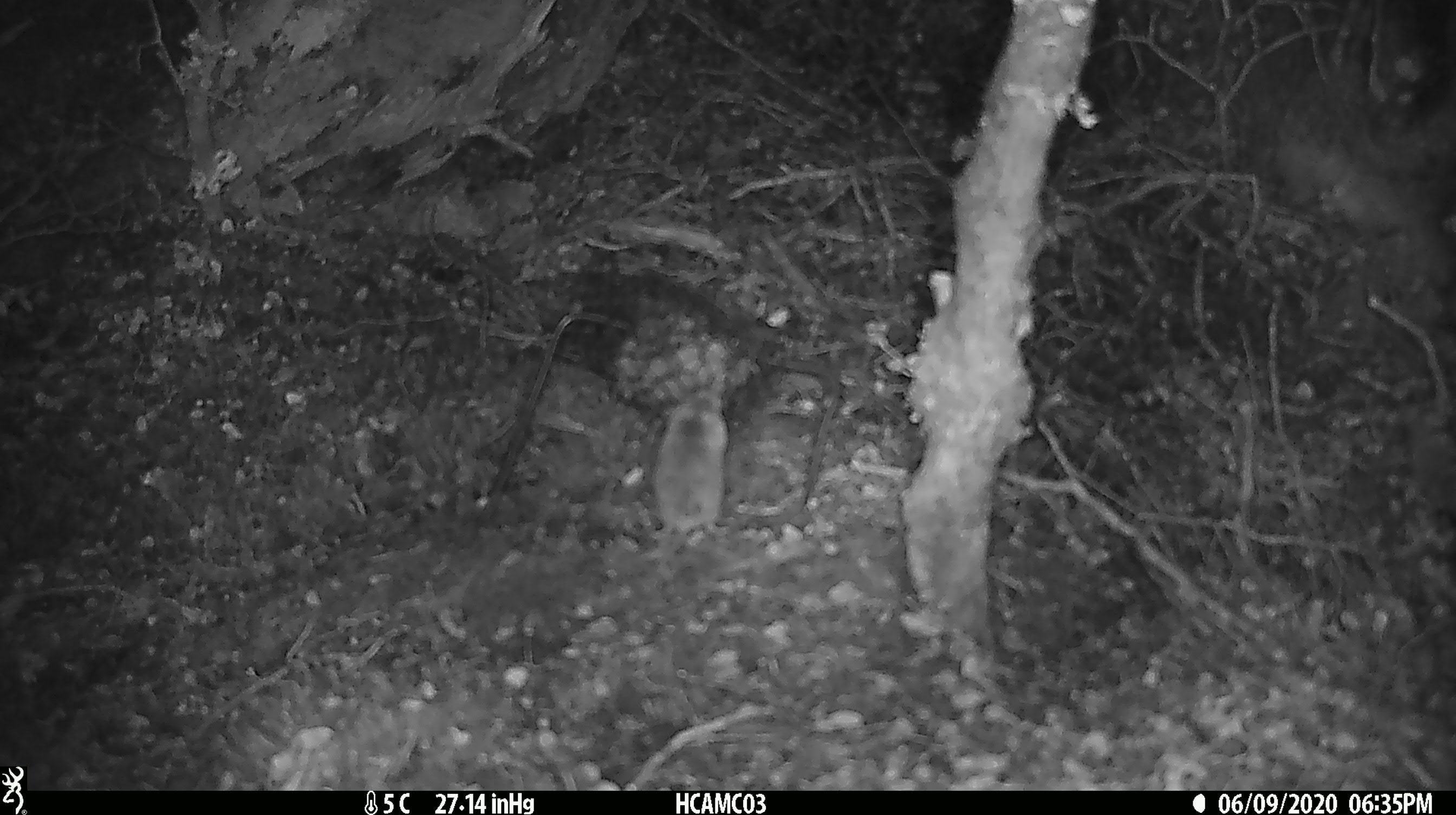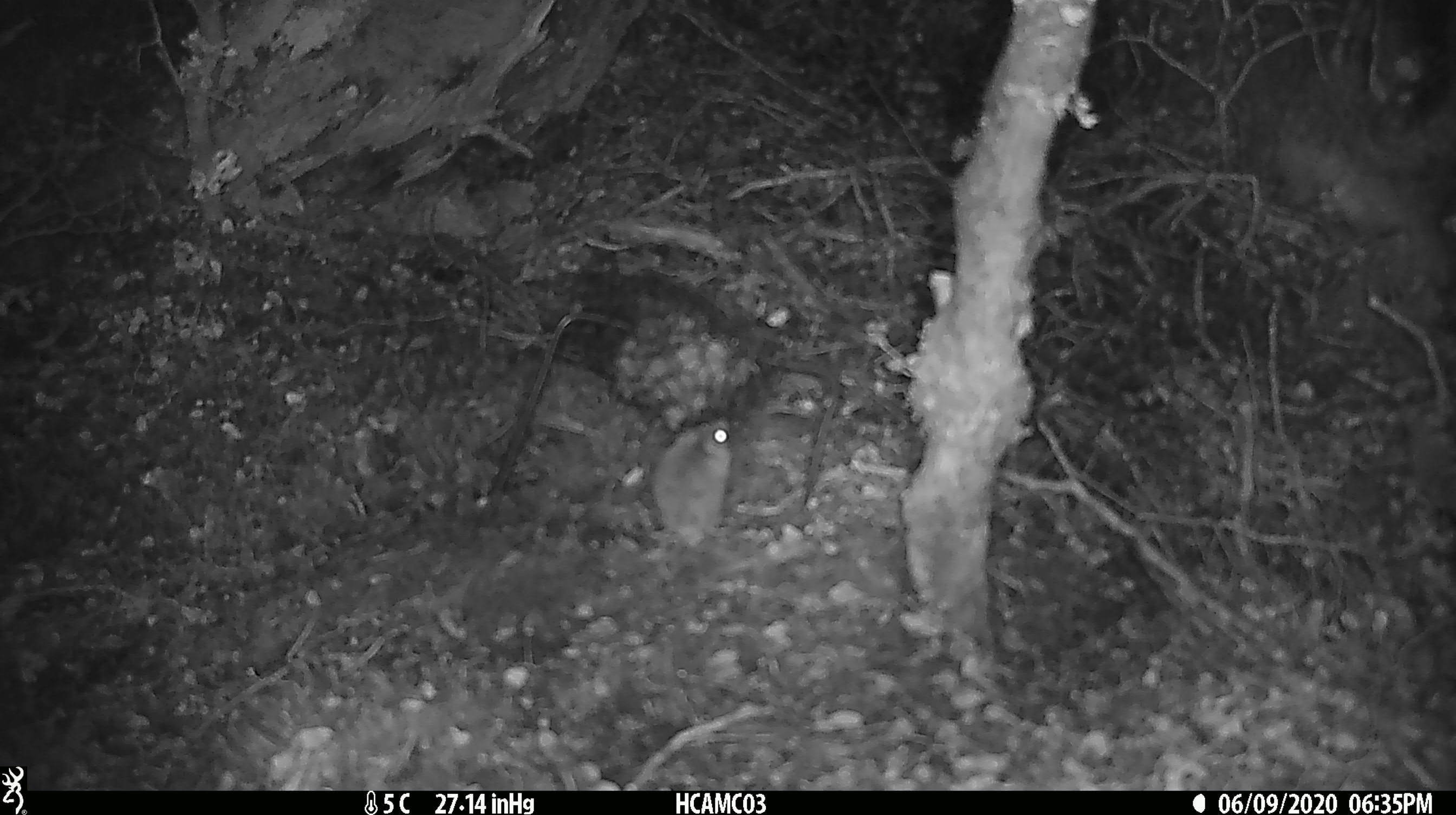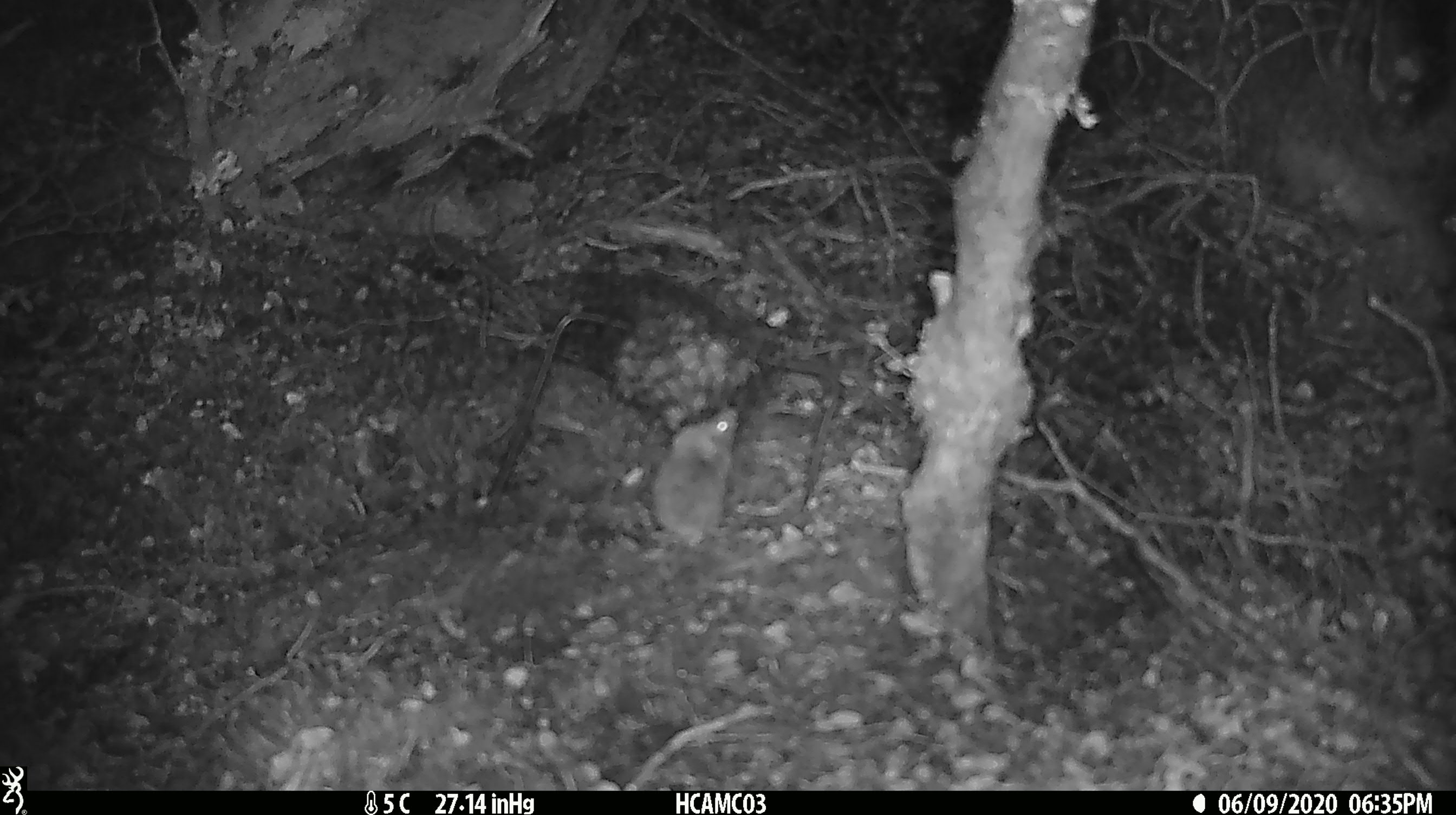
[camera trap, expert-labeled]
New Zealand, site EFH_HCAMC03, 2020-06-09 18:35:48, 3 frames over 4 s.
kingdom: Animalia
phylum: Chordata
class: Mammalia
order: Rodentia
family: Muridae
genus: Mus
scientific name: Mus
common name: mouse